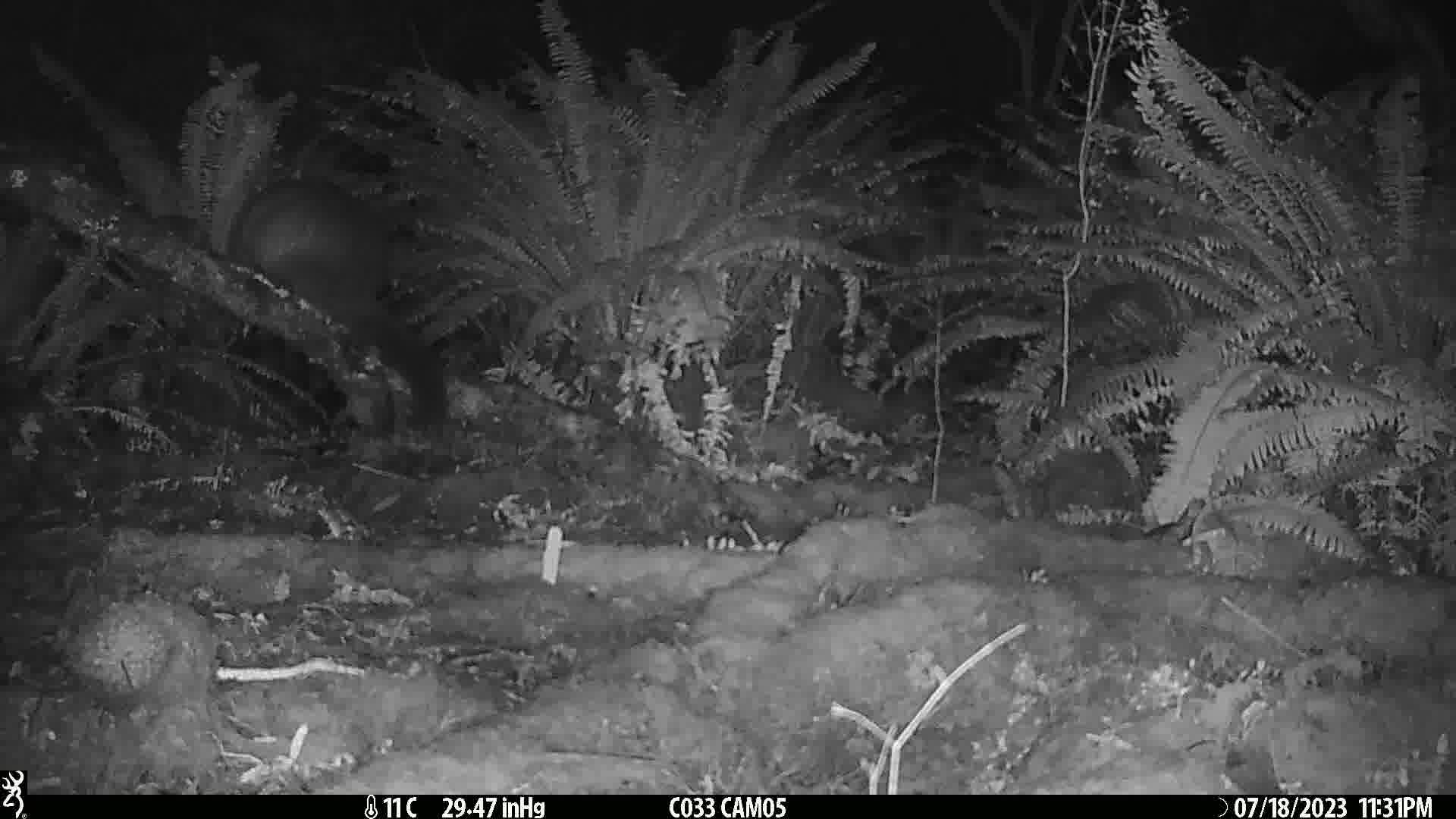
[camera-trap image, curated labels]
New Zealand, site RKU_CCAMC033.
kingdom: Animalia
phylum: Chordata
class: Mammalia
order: Diprotodontia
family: Phalangeridae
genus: Trichosurus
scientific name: Trichosurus vulpecula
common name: common brushtail possum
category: possum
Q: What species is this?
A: Possum (common brushtail possum) (Trichosurus vulpecula).